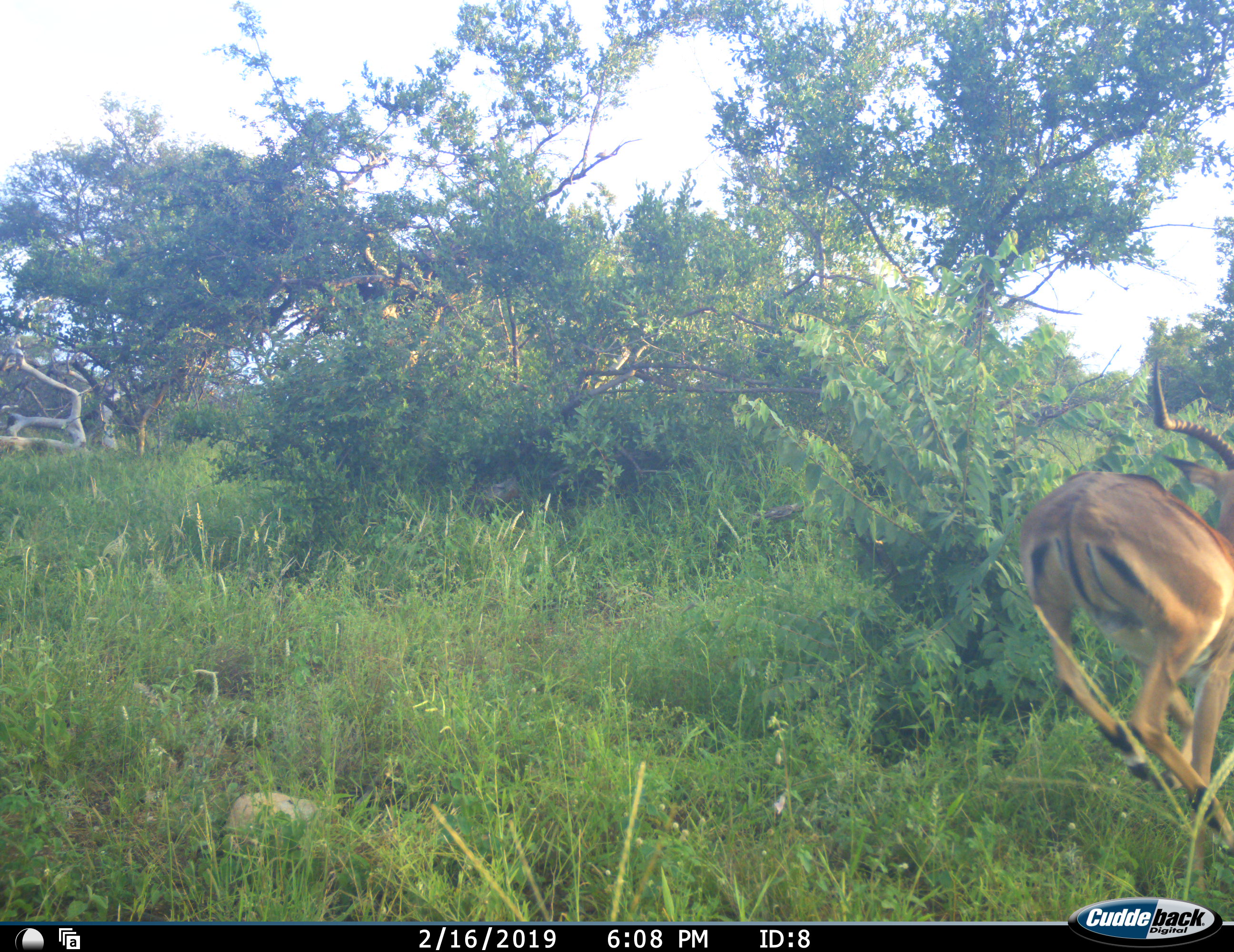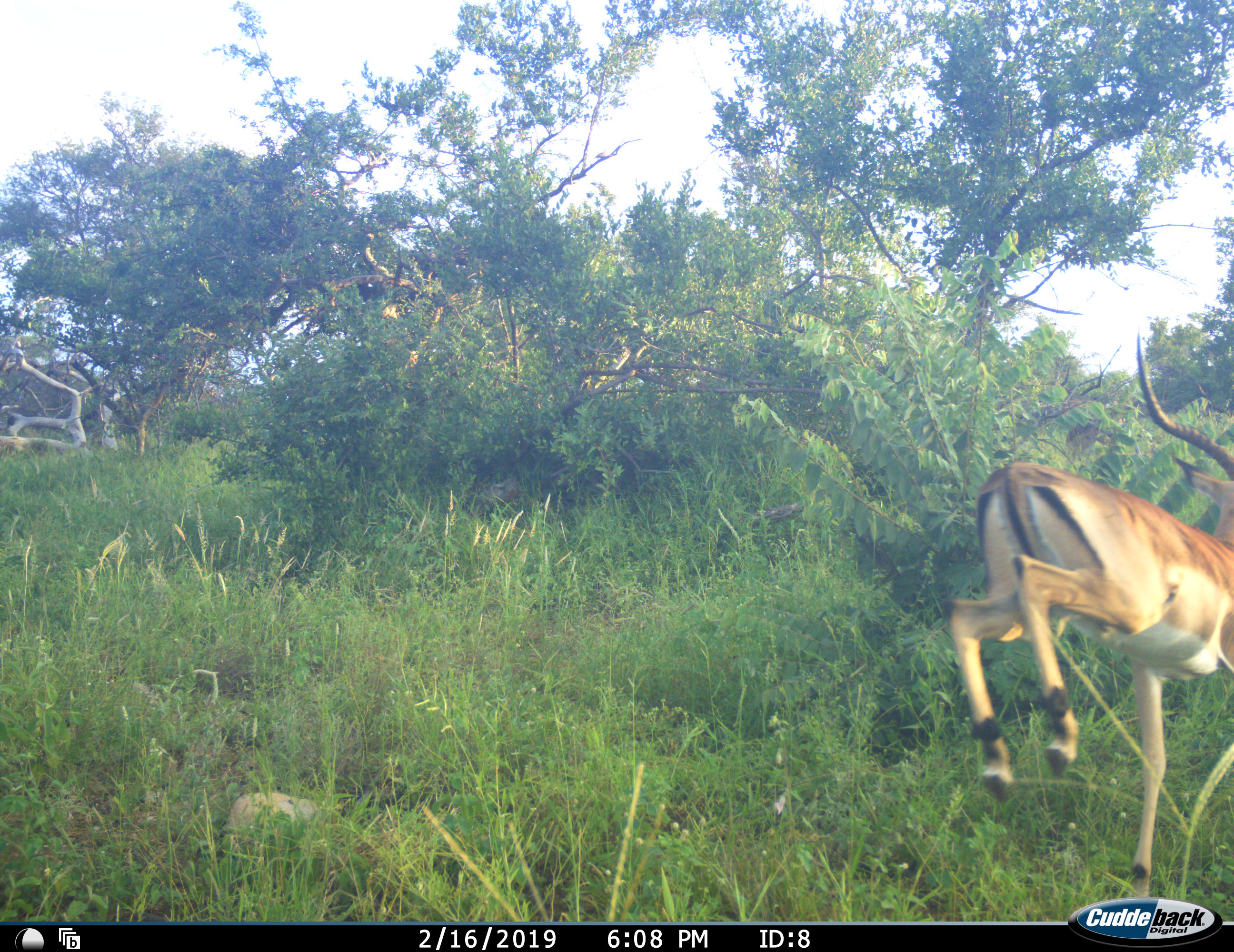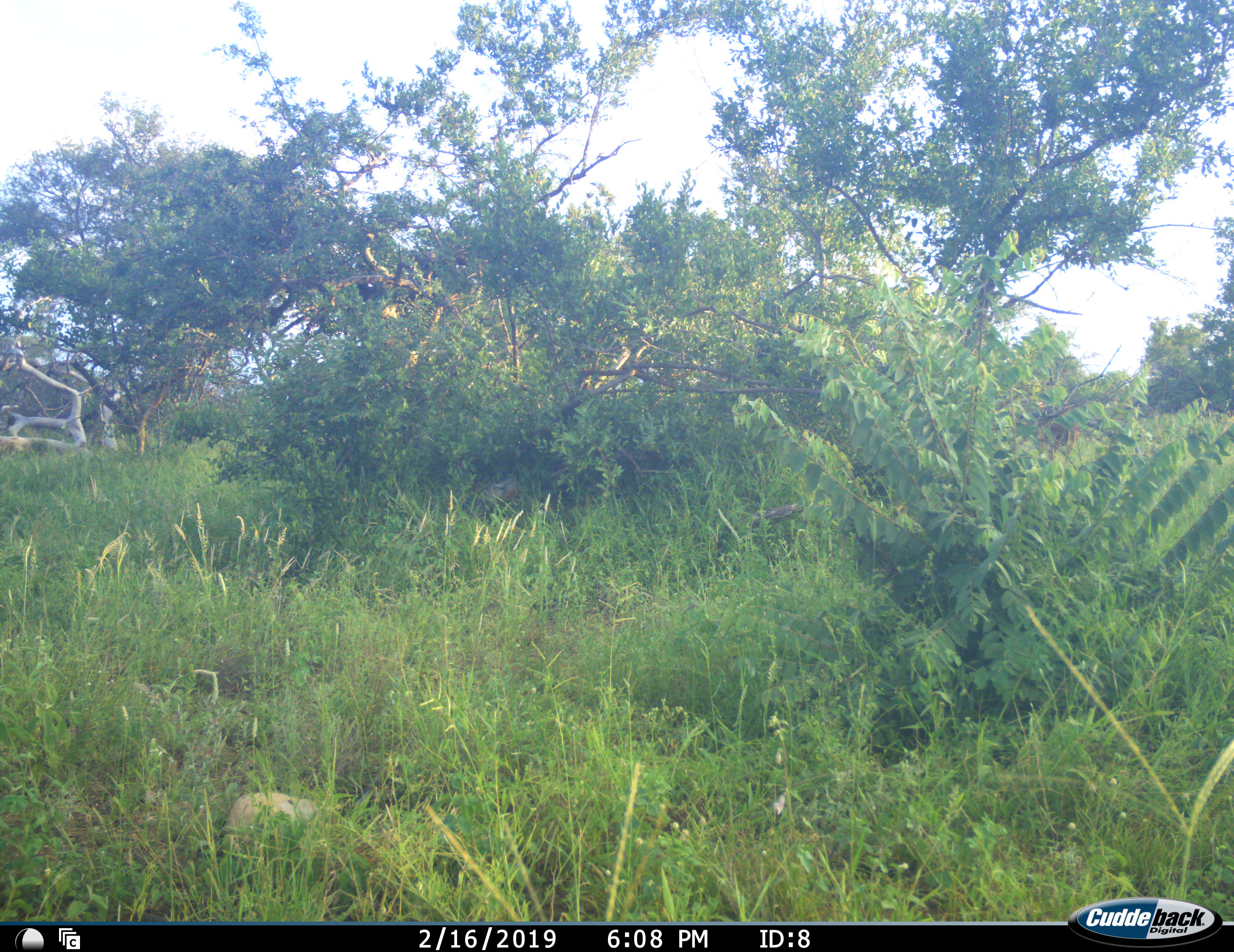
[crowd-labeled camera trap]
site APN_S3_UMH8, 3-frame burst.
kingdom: Animalia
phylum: Chordata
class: Mammalia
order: Artiodactyla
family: Bovidae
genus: Aepyceros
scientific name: Aepyceros melampus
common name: impala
Impala (Aepyceros melampus), count 1. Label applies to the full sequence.